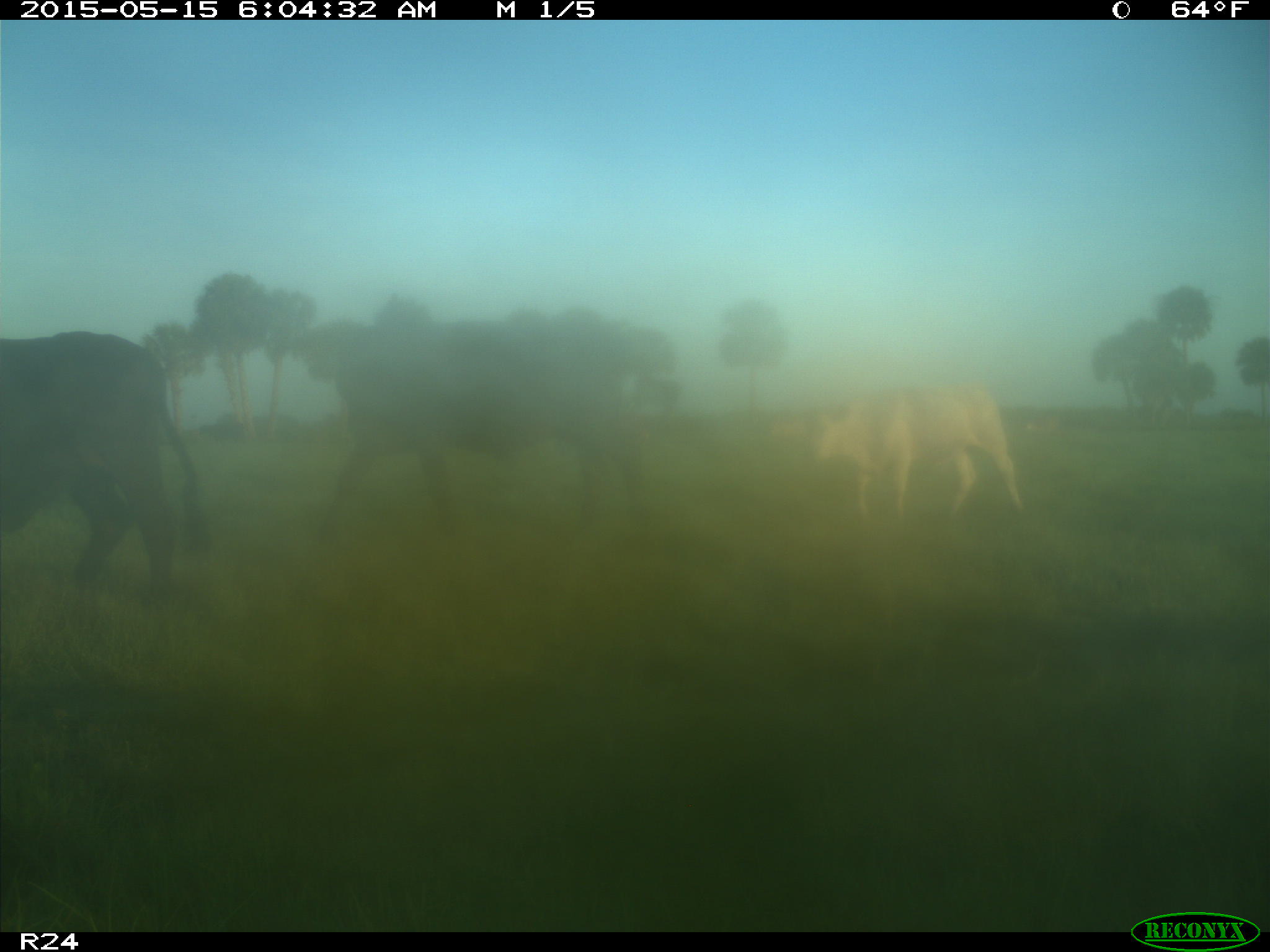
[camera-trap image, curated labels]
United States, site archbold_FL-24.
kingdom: Animalia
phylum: Chordata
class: Mammalia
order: Artiodactyla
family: Bovidae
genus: Bos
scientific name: Bos taurus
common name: domestic cow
Bos taurus (domestic cow).